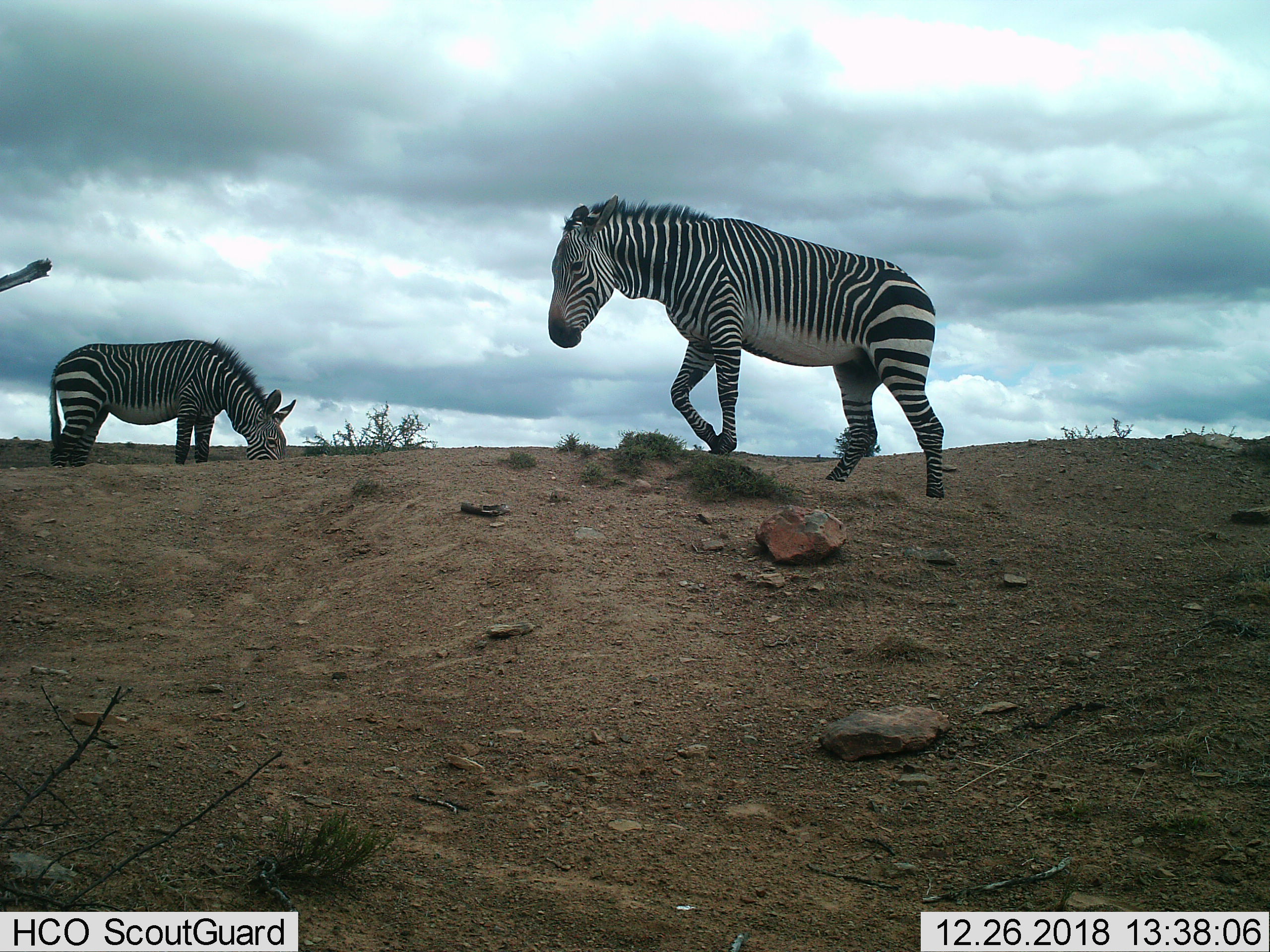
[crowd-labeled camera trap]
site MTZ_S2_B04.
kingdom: Animalia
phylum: Chordata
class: Mammalia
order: Perissodactyla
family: Equidae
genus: Equus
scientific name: Equus zebra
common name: mountain zebra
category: zebramountain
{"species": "zebramountain (mountain zebra) (Equus zebra)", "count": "2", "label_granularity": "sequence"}